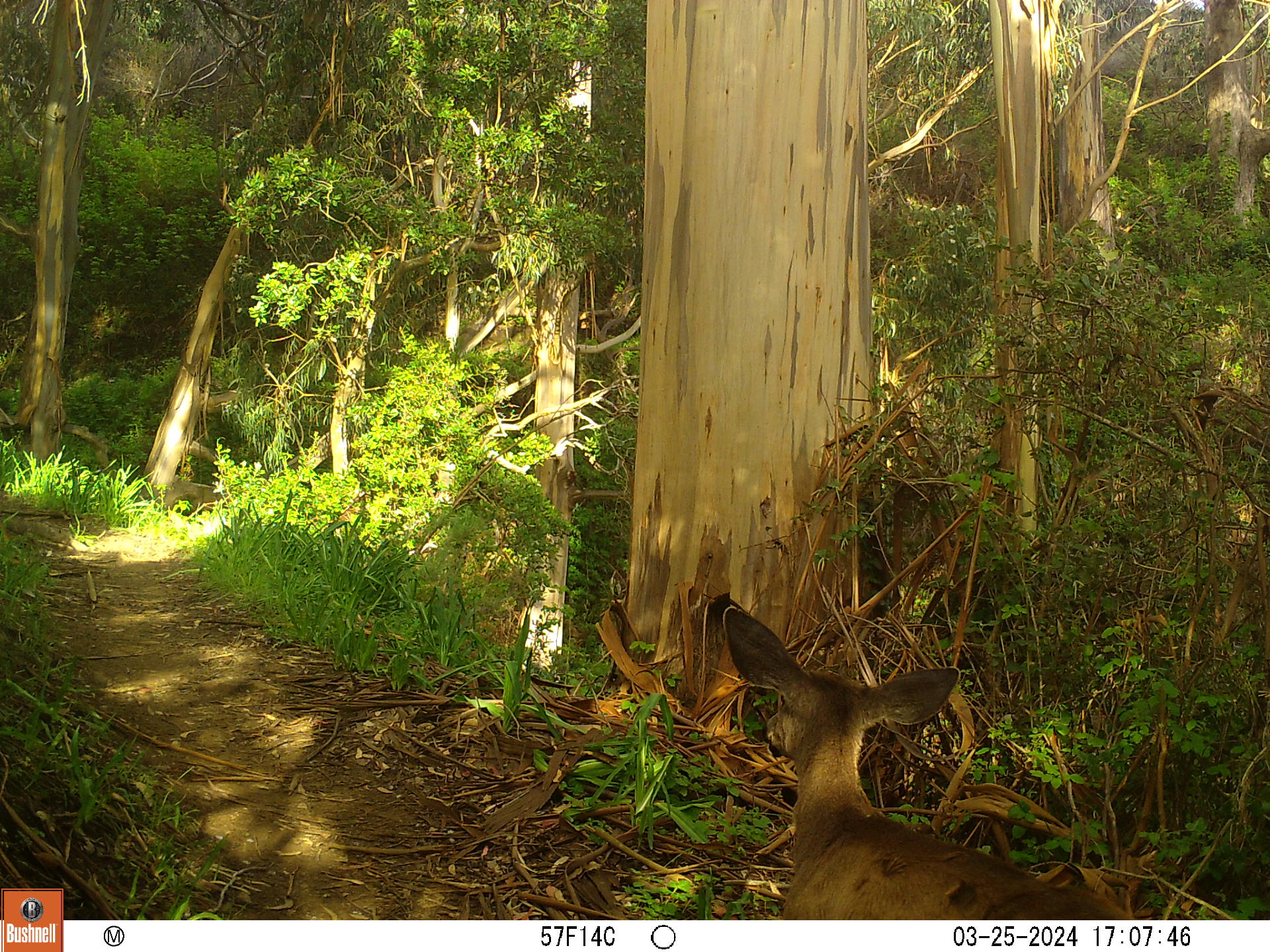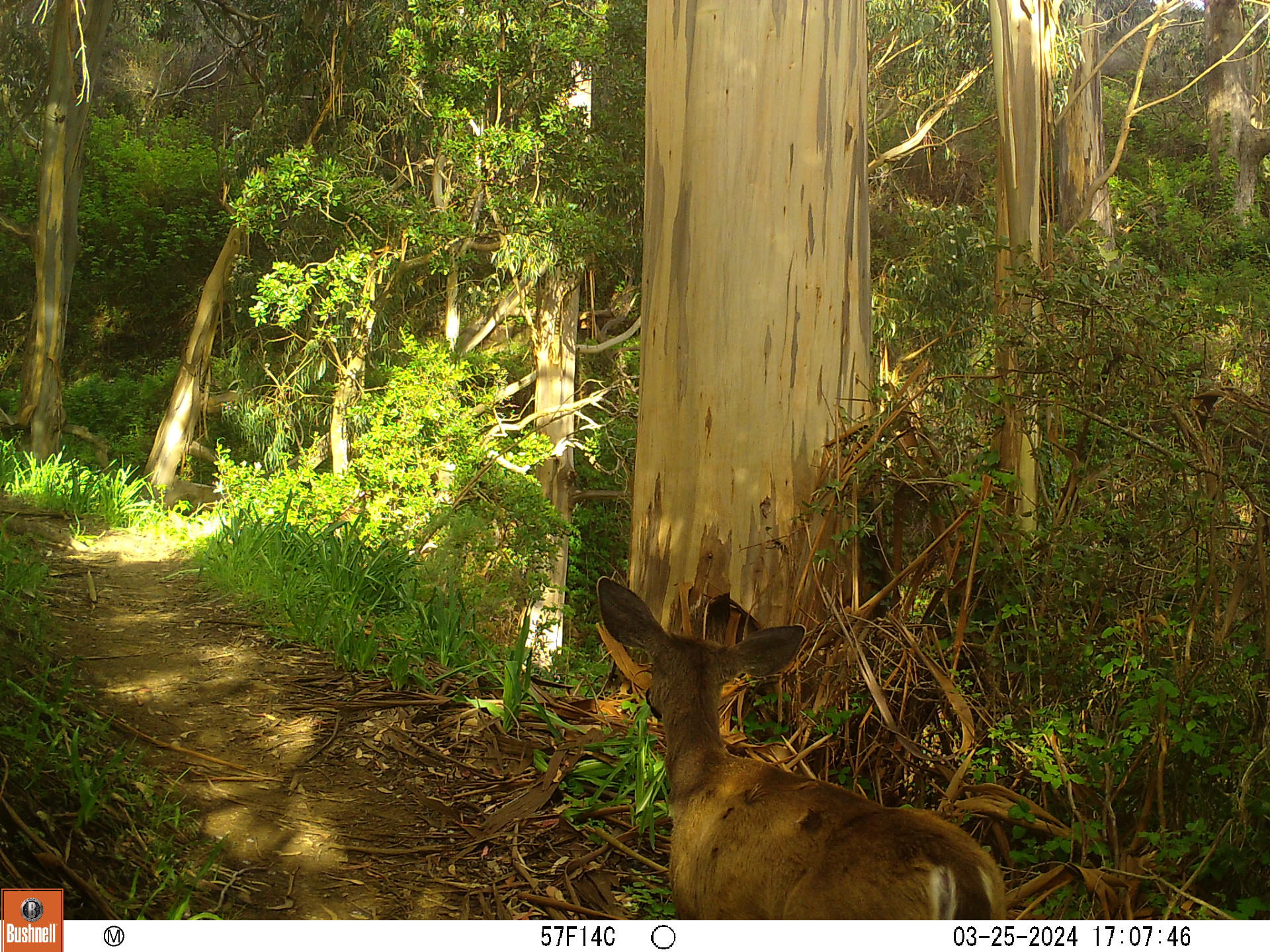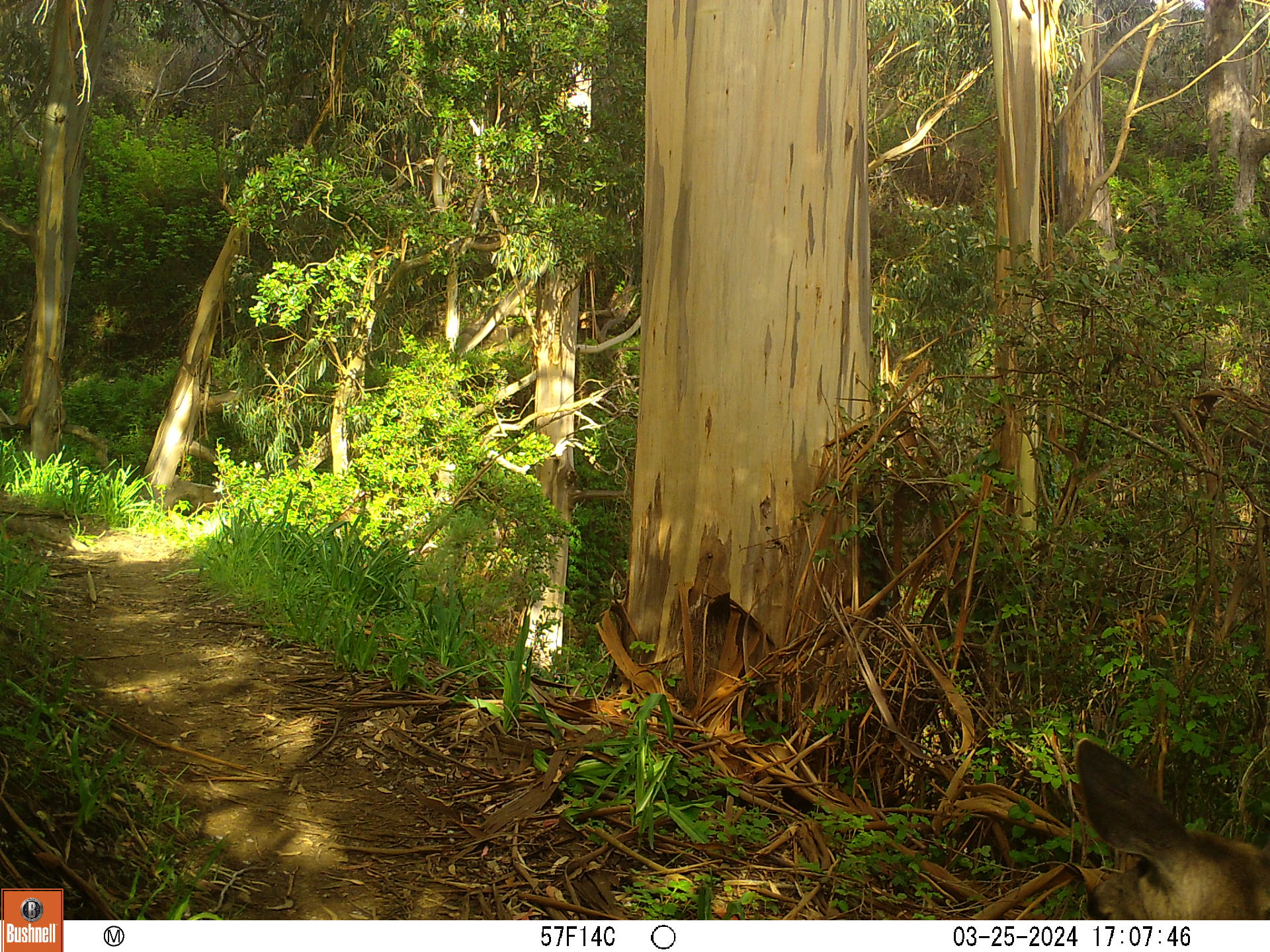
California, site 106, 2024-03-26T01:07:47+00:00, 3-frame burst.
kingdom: Animalia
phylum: Chordata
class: Mammalia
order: Artiodactyla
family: Cervidae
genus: Odocoileus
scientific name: Odocoileus hemionus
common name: mule deer